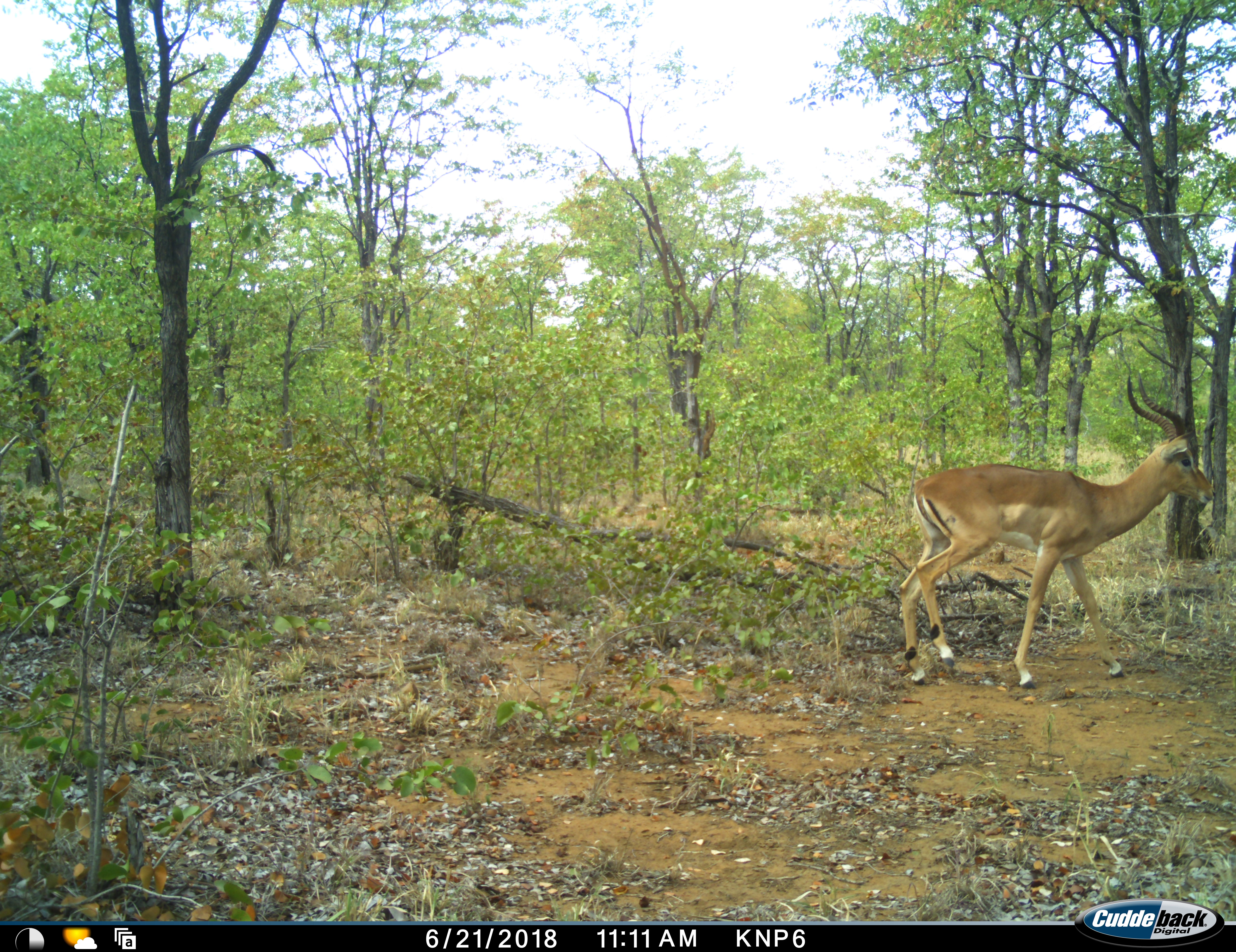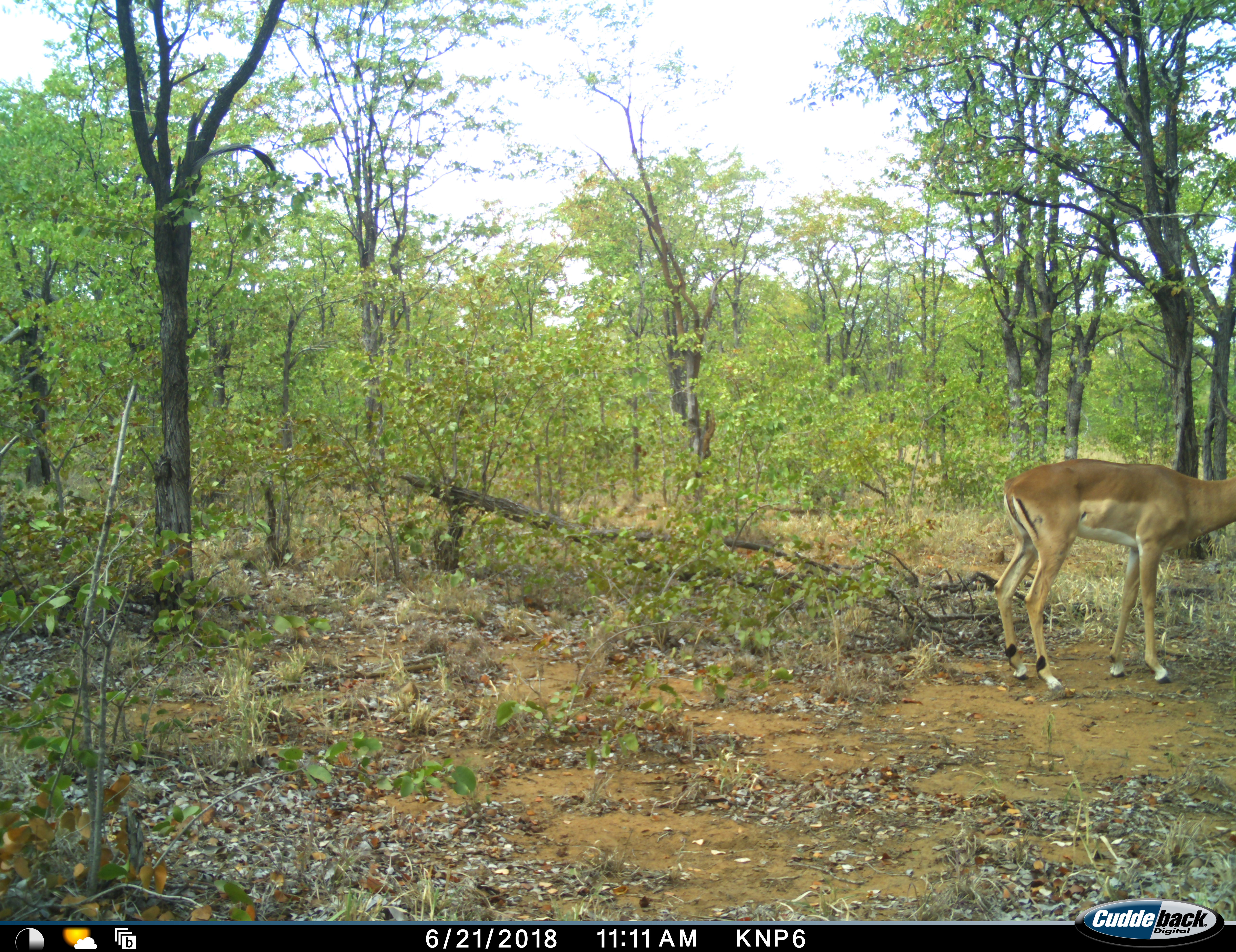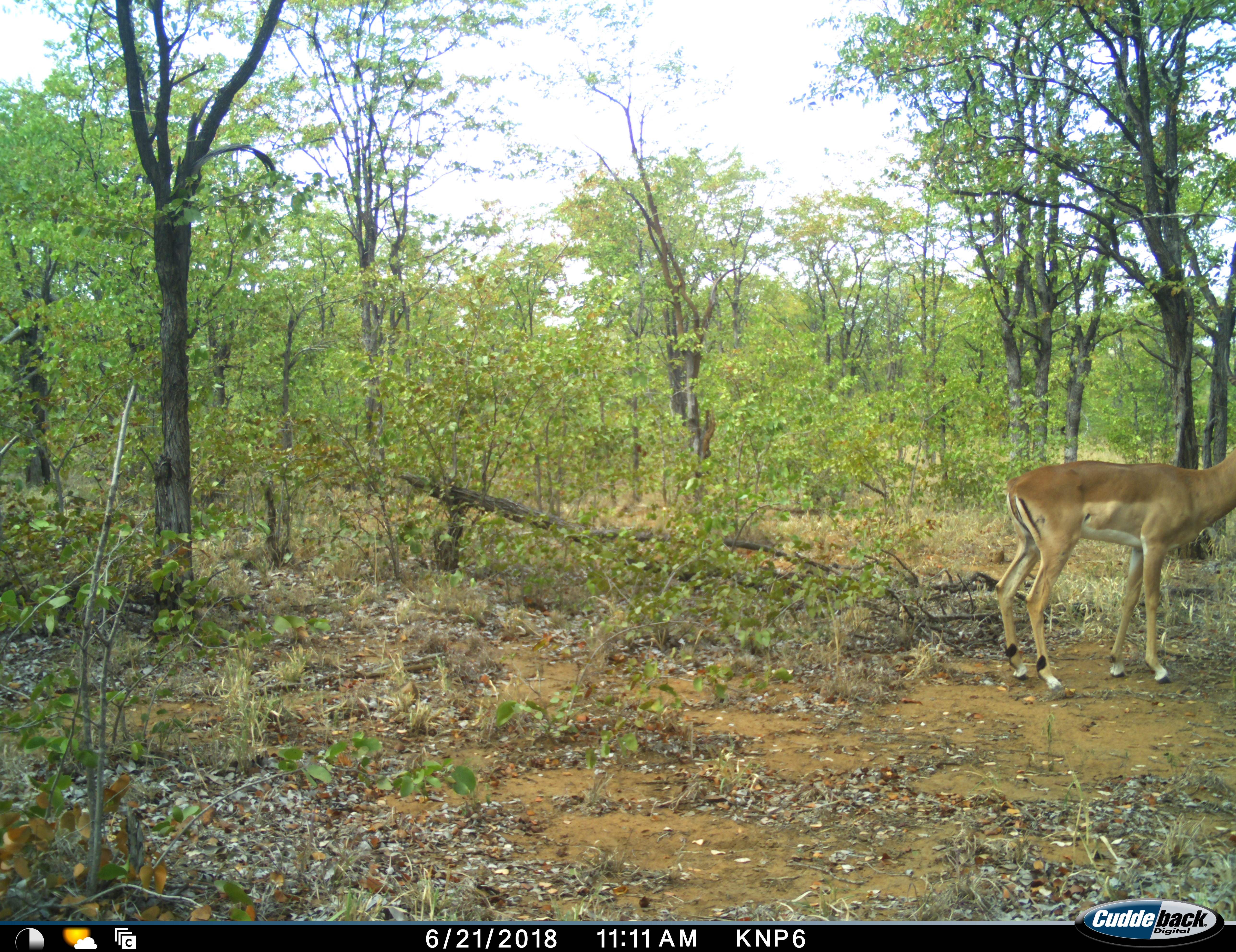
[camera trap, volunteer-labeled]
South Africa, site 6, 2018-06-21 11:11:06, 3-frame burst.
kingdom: Animalia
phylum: Chordata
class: Mammalia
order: Artiodactyla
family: Bovidae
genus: Aepyceros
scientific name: Aepyceros melampus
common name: impala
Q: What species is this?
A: Impala (Aepyceros melampus).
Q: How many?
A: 1.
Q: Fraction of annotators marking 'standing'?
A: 40%.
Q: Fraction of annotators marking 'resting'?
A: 0%.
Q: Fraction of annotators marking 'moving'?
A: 70%.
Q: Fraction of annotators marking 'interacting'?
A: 0%.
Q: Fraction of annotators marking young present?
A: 0%.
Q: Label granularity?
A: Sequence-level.